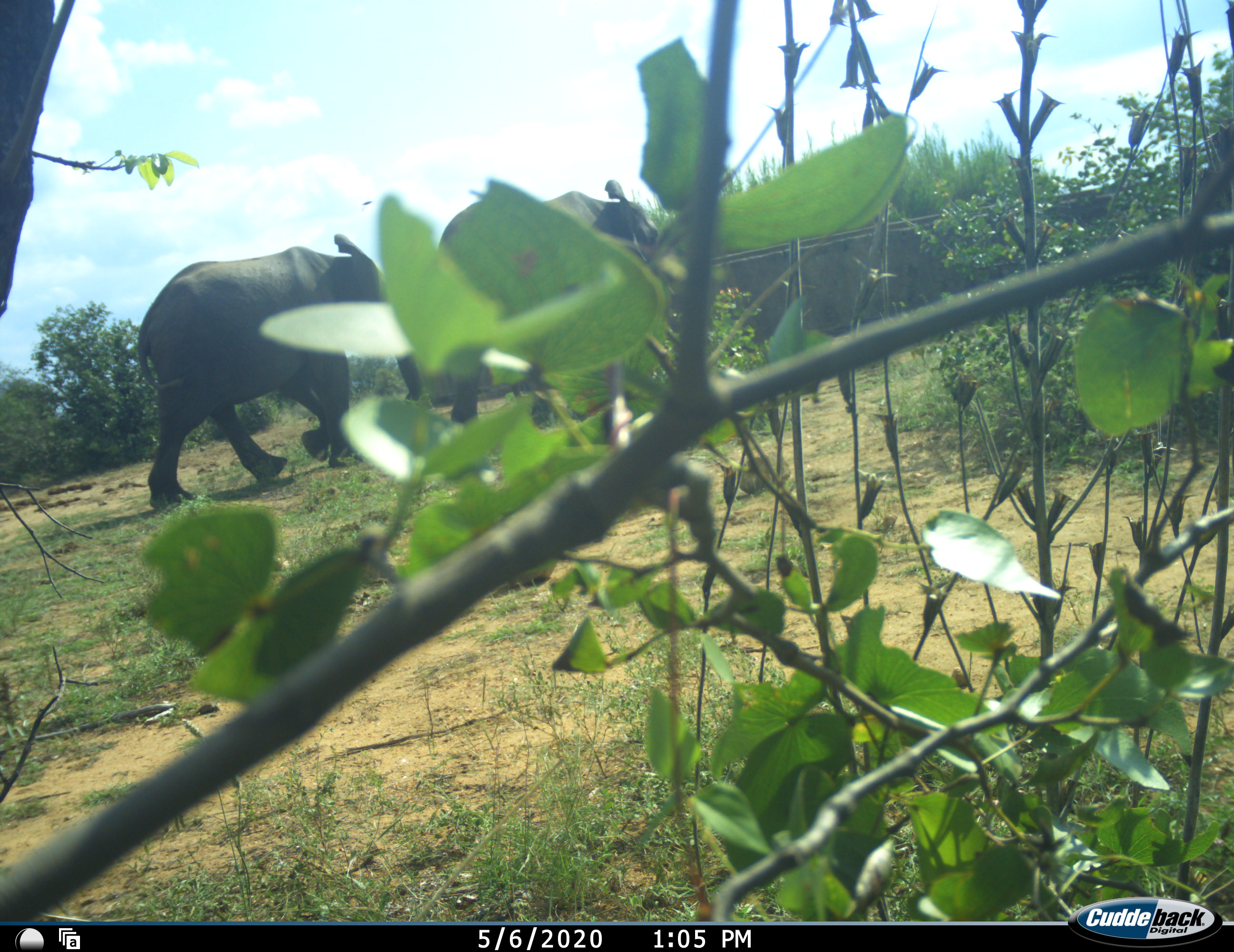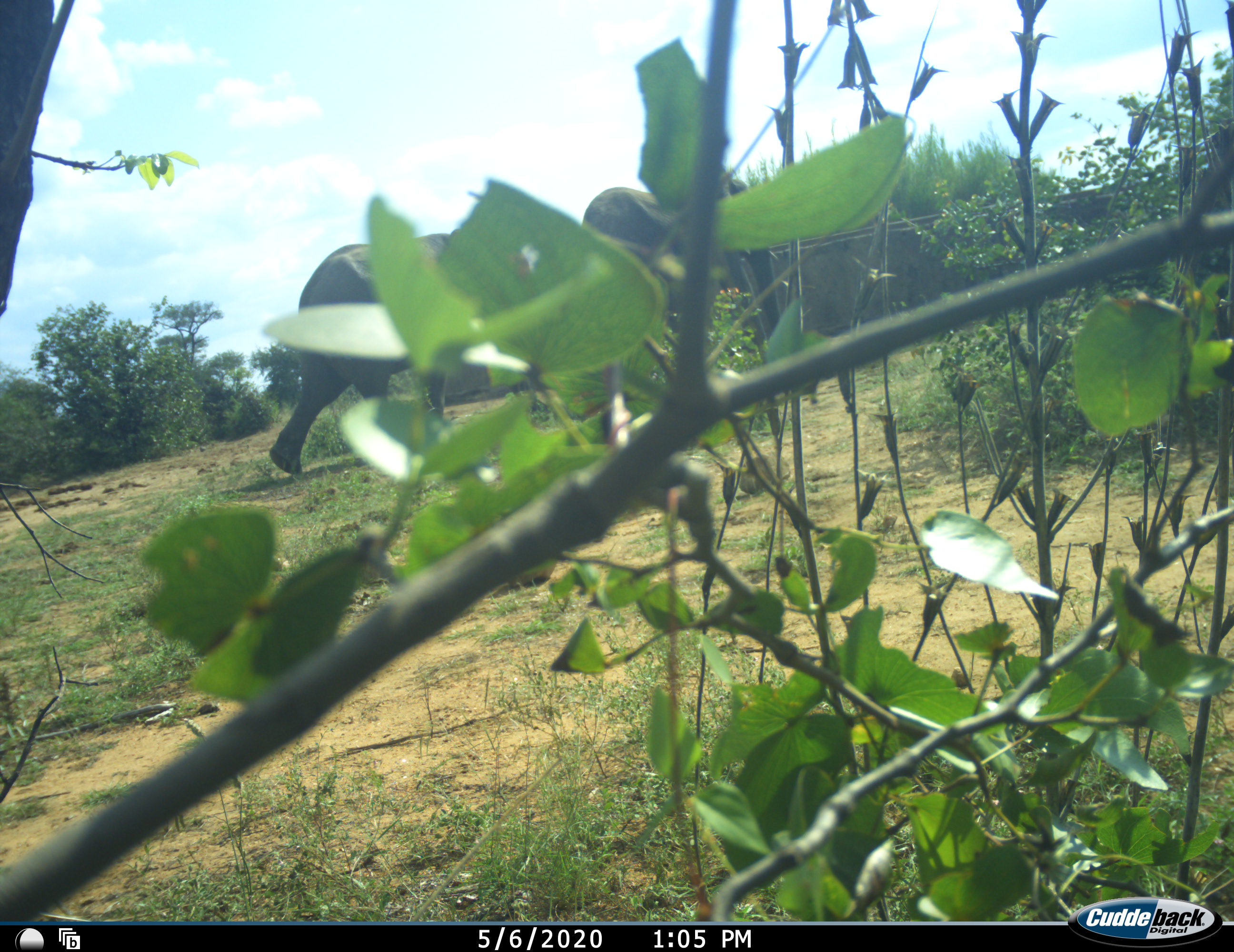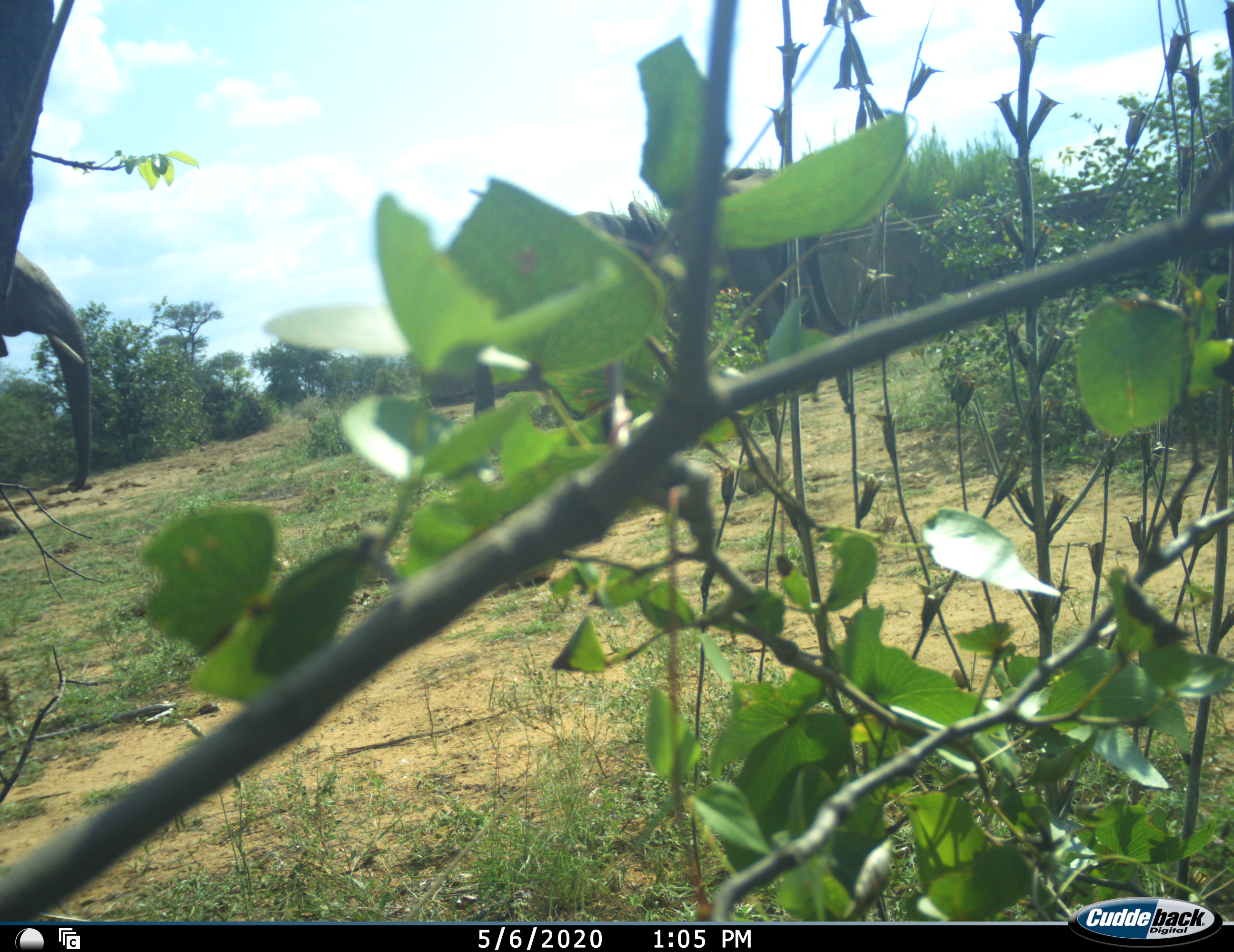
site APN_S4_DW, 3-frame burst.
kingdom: Animalia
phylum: Chordata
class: Mammalia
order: Proboscidea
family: Elephantidae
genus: Loxodonta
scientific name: Loxodonta africana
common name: african bush elephant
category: elephant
Elephant (african bush elephant) (Loxodonta africana), count 3. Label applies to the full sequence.